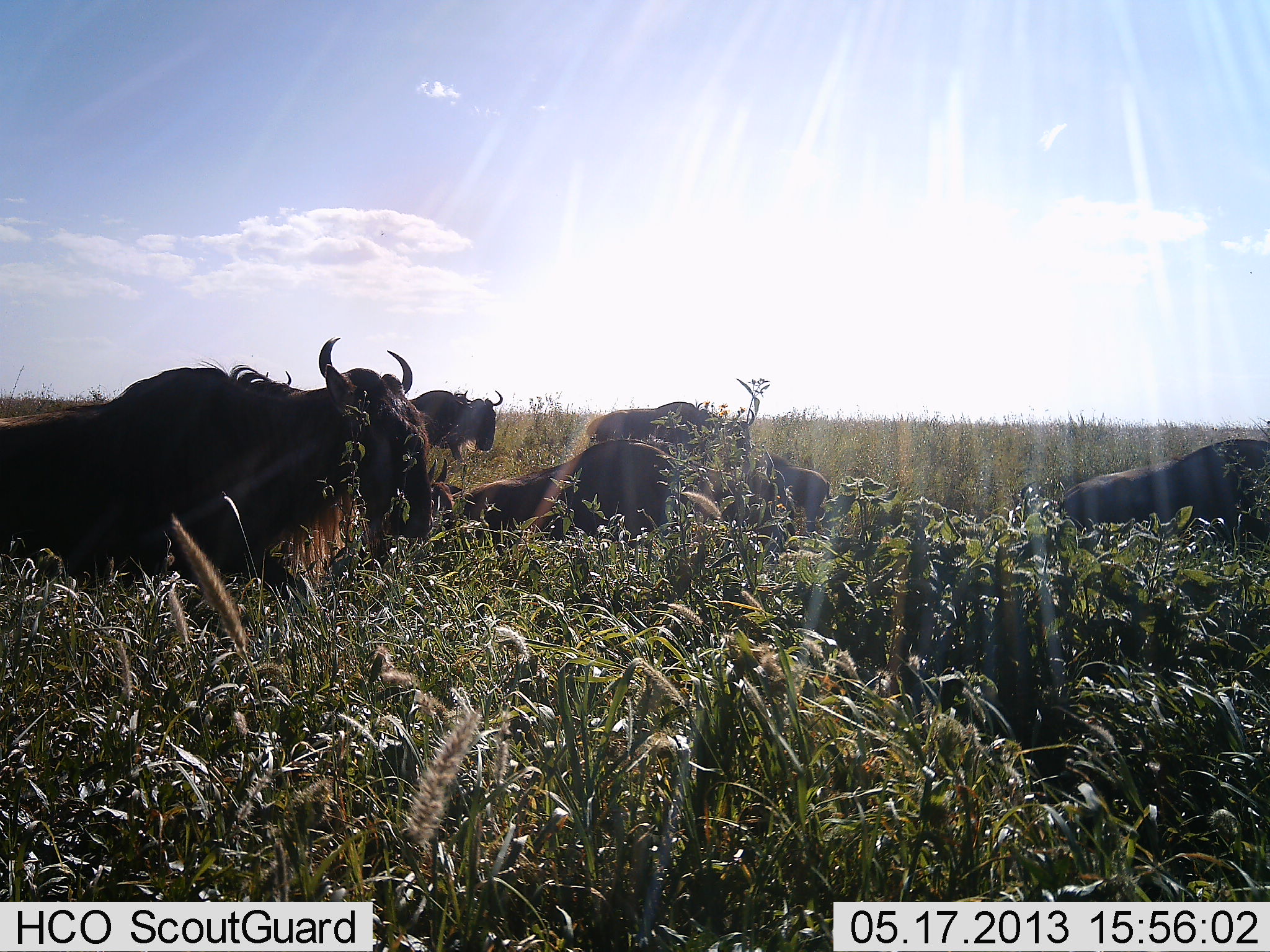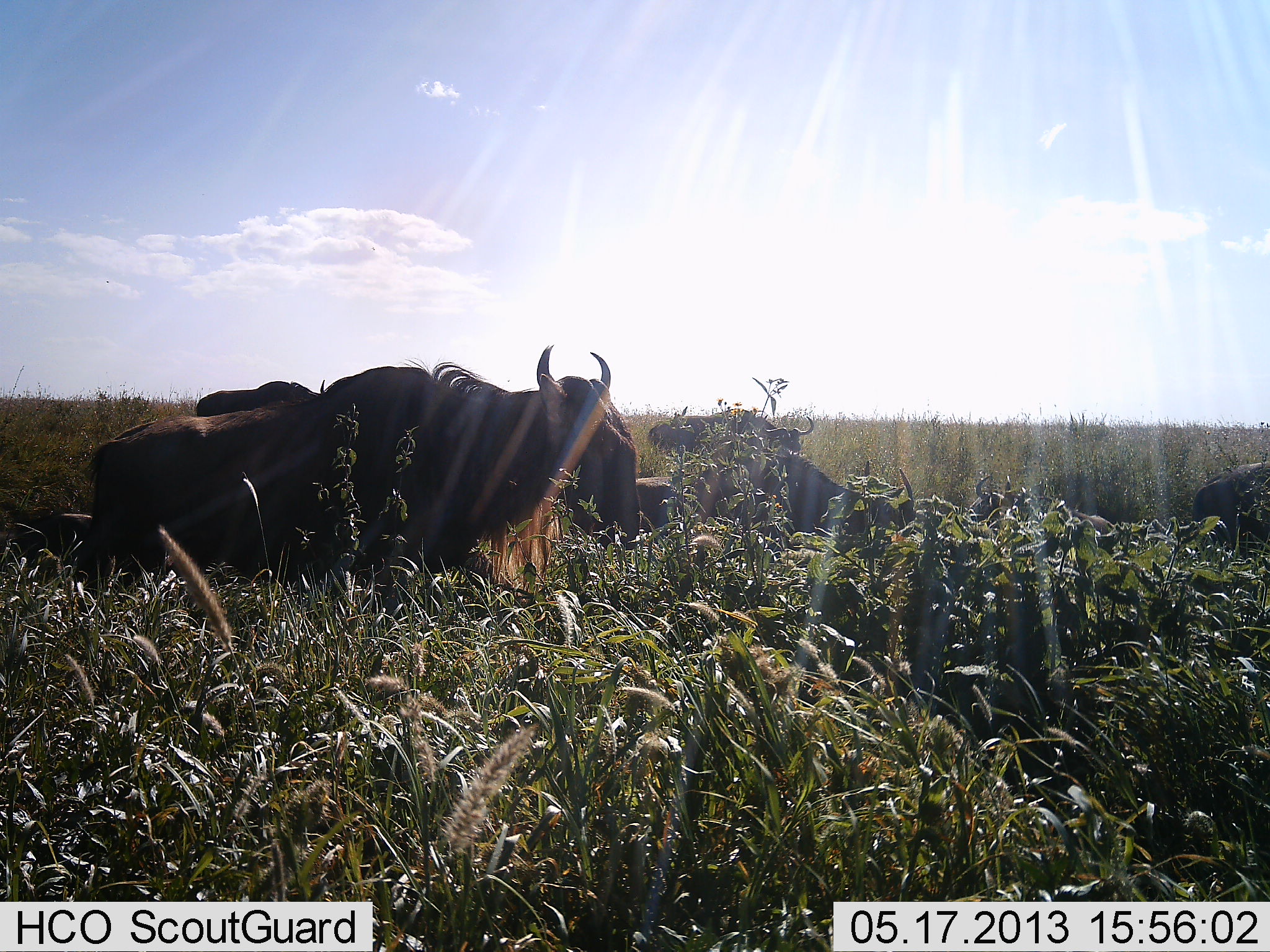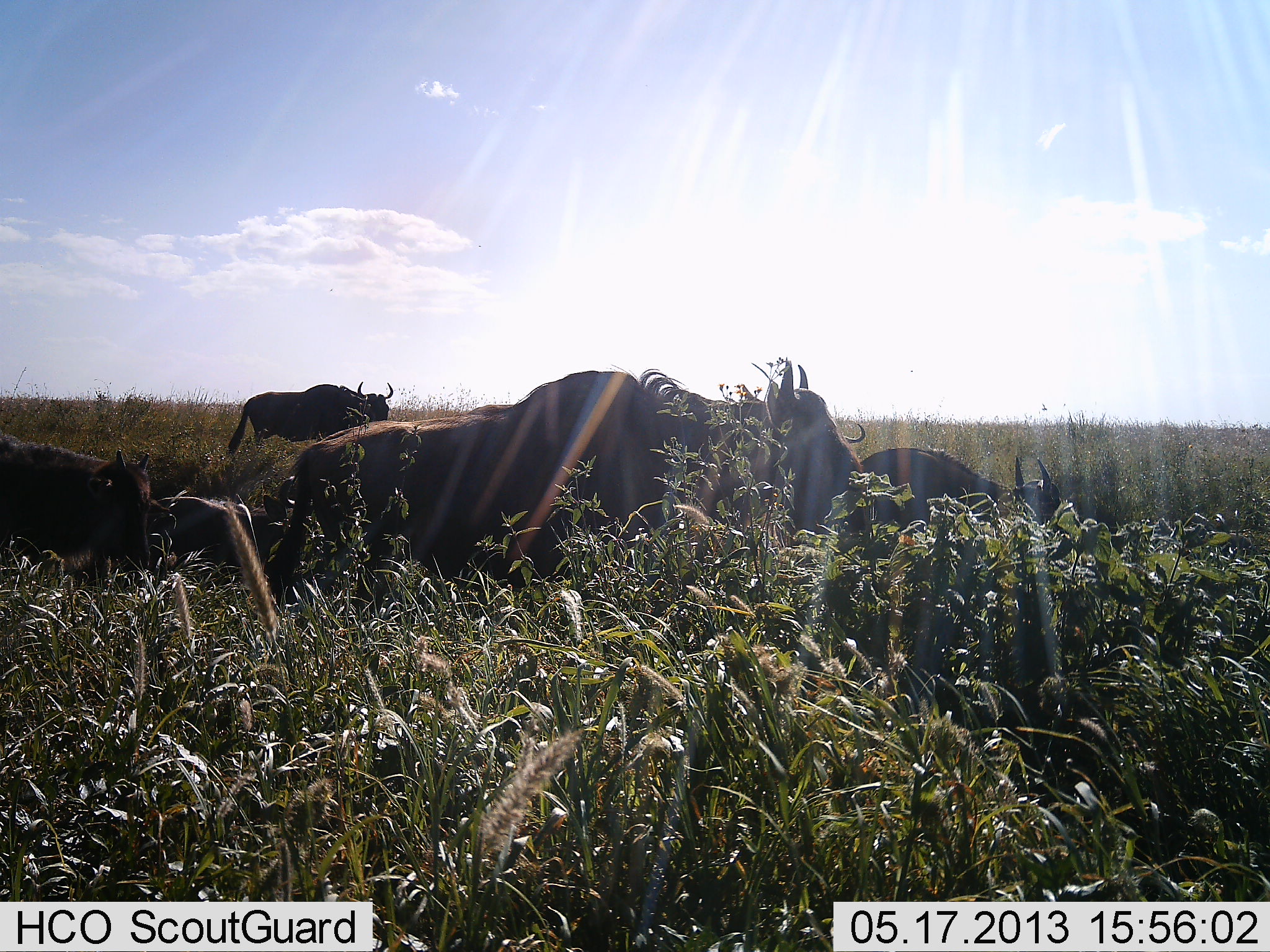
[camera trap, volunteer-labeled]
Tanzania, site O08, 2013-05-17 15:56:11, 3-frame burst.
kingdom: Animalia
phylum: Chordata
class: Mammalia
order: Artiodactyla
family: Bovidae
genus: Connochaetes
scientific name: Connochaetes taurinus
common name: blue wildebeest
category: wildebeest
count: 8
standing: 20%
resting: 30%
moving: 80%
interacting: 0%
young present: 20%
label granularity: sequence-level